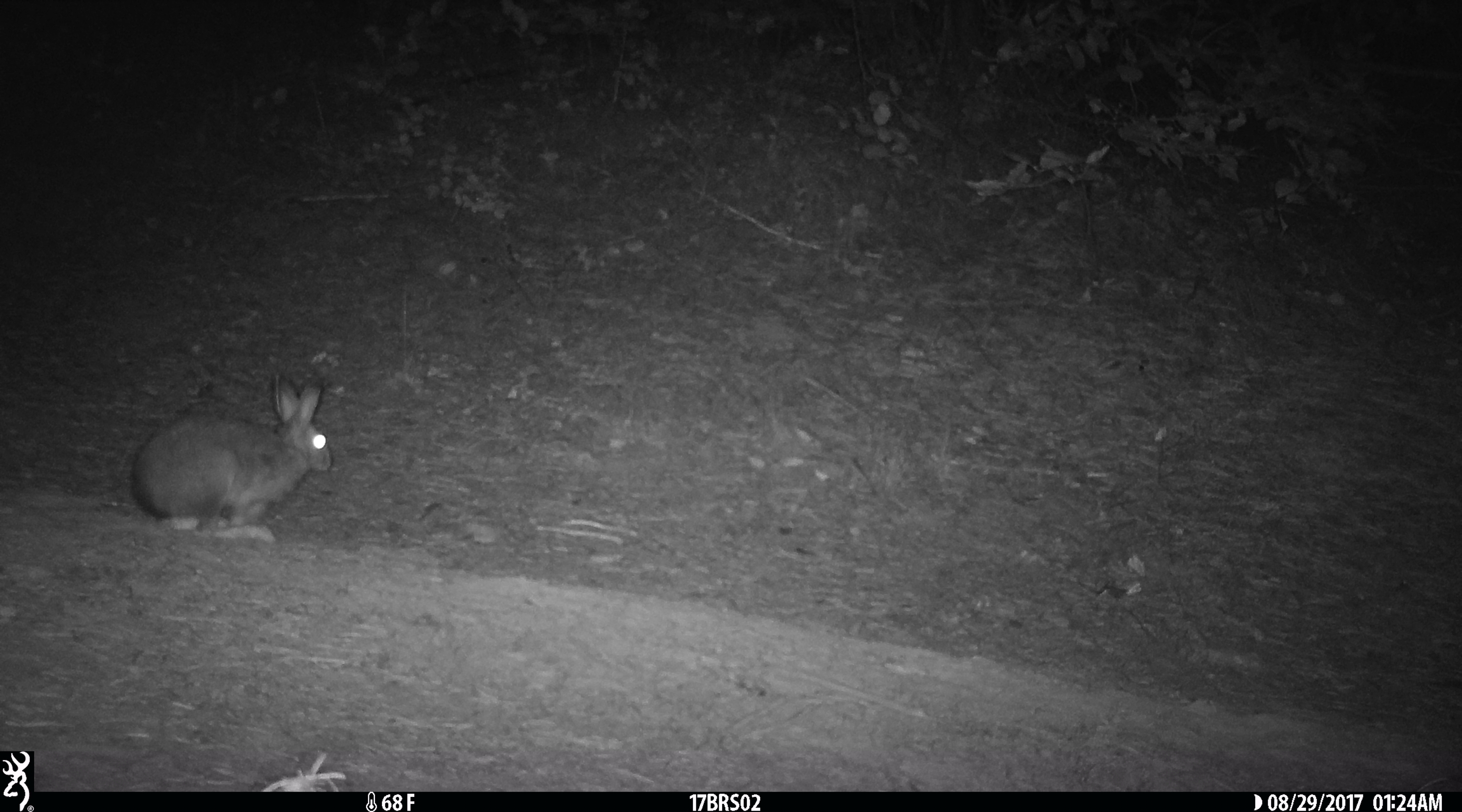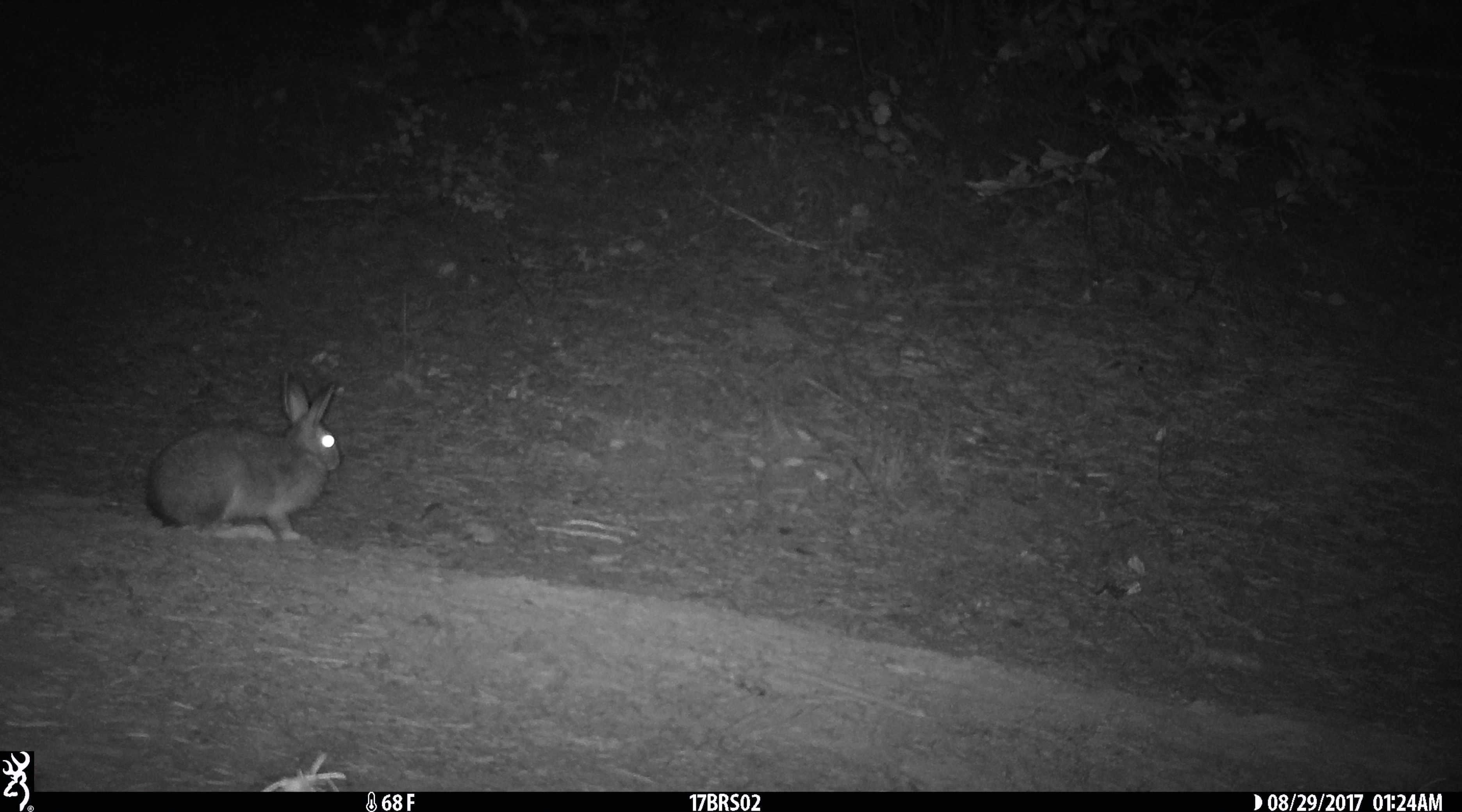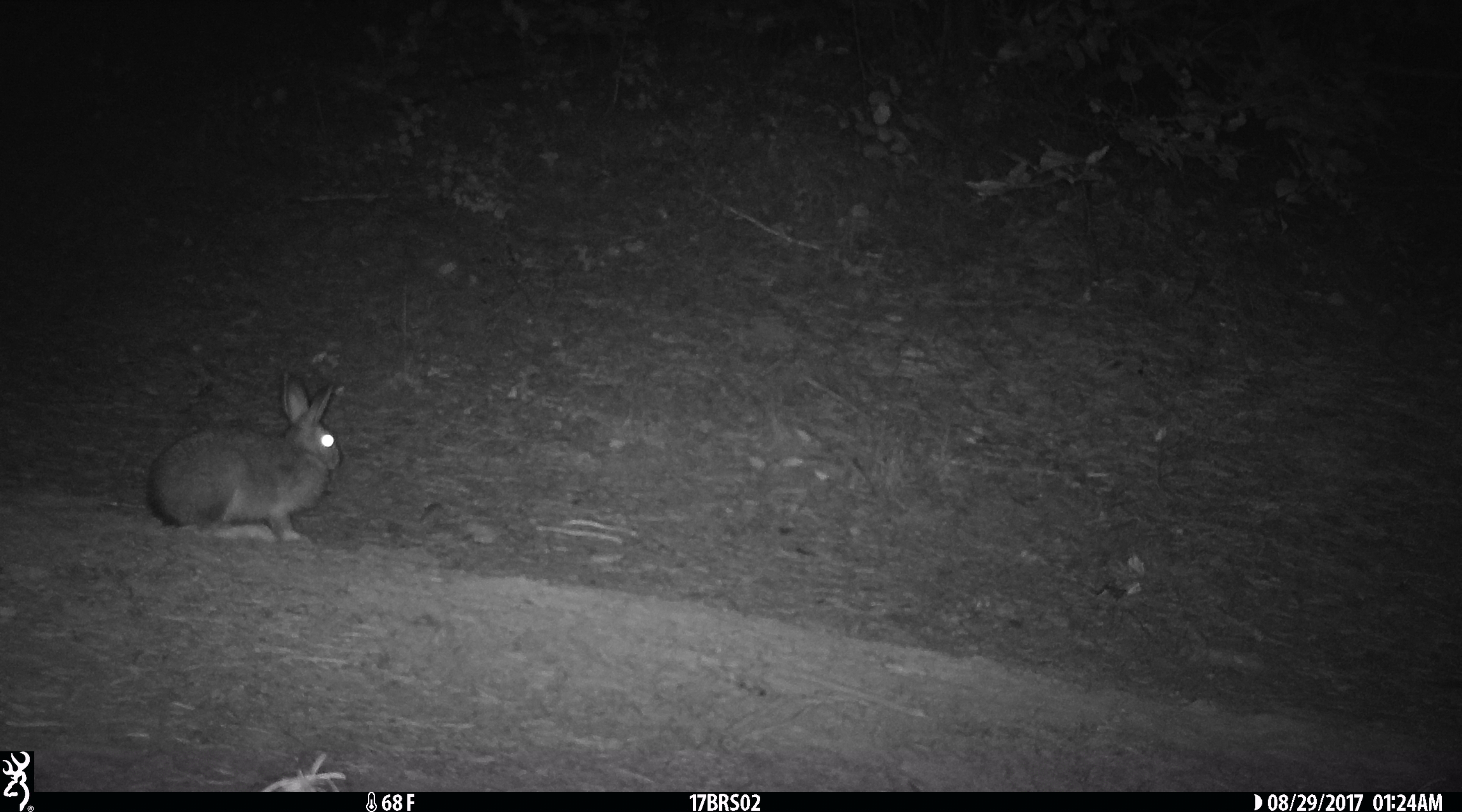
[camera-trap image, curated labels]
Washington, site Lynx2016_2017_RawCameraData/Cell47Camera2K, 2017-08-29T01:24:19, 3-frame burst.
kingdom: Animalia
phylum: Chordata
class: Mammalia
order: Lagomorpha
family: Leporidae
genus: Lepus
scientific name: Lepus americanus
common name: snowshoe hare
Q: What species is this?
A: Lepus americanus (snowshoe hare).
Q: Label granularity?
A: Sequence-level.